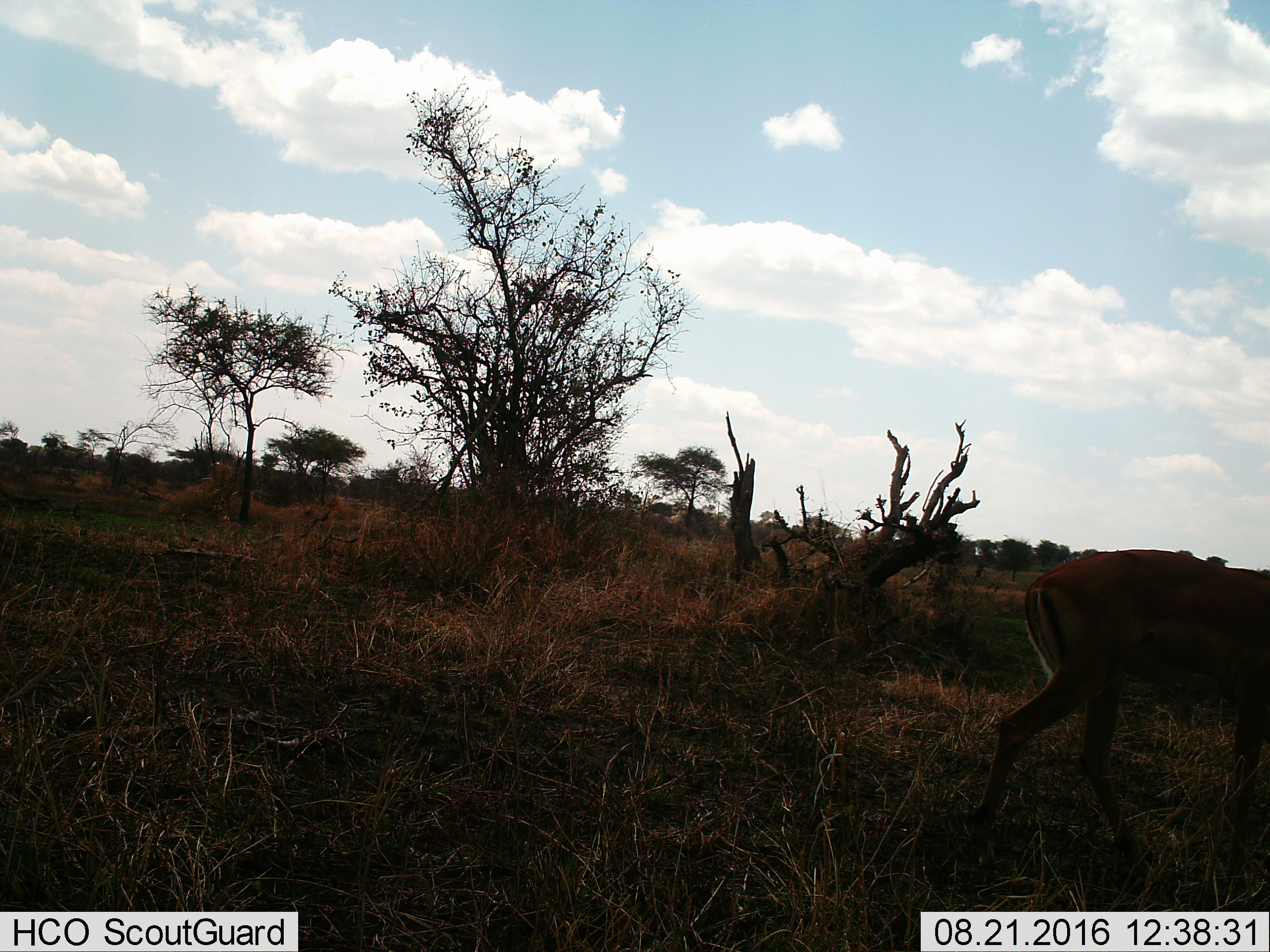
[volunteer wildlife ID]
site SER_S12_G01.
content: unidentified animal